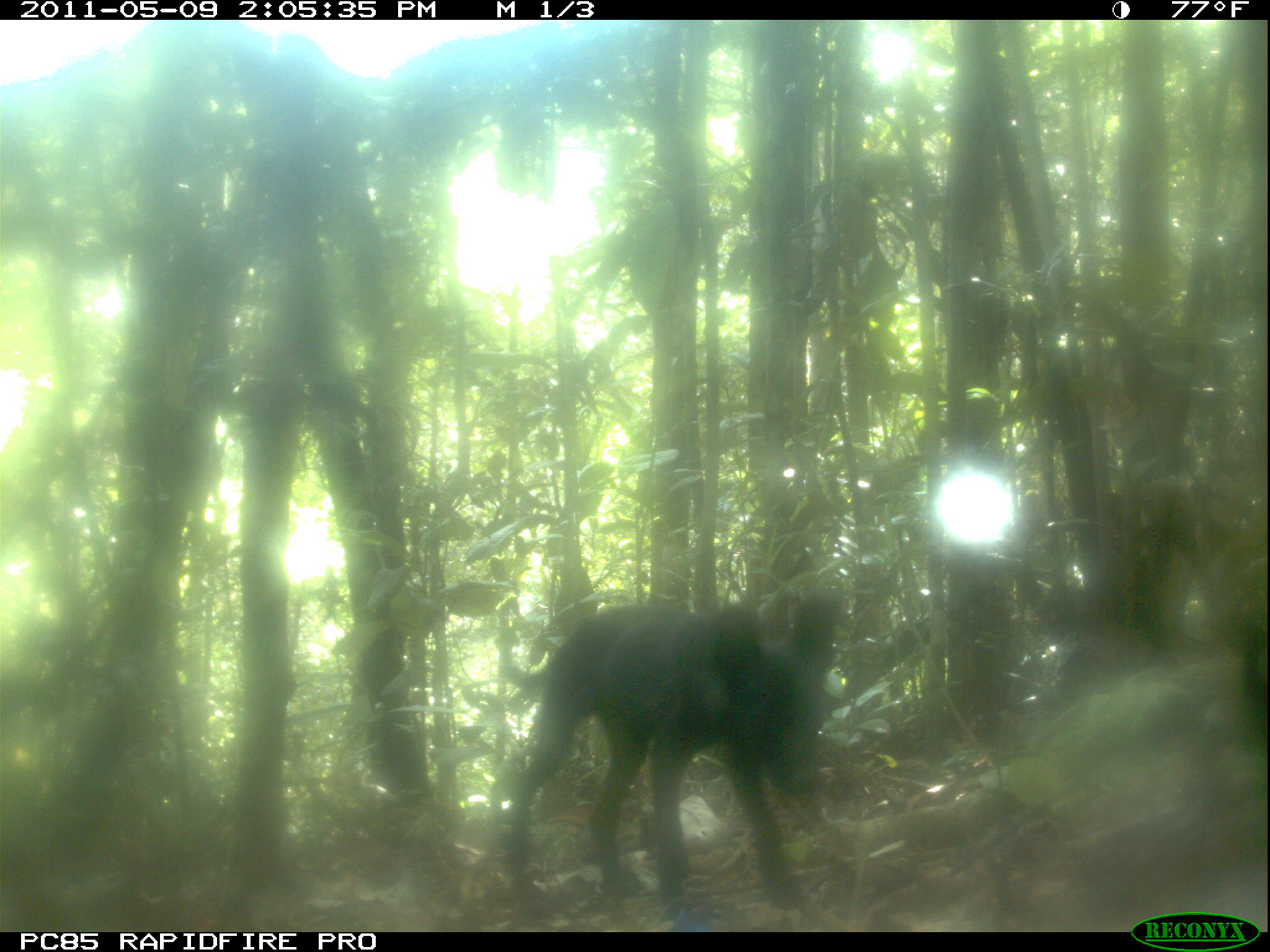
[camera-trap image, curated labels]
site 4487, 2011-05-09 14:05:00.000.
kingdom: Animalia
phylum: Chordata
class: Mammalia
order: Carnivora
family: Canidae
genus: Canis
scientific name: Canis familiaris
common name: domestic dog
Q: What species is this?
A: Canis familiaris (domestic dog).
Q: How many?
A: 2.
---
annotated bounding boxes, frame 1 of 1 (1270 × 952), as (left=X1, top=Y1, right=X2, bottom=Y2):
canis familiaris: (left=494, top=589, right=847, bottom=924)